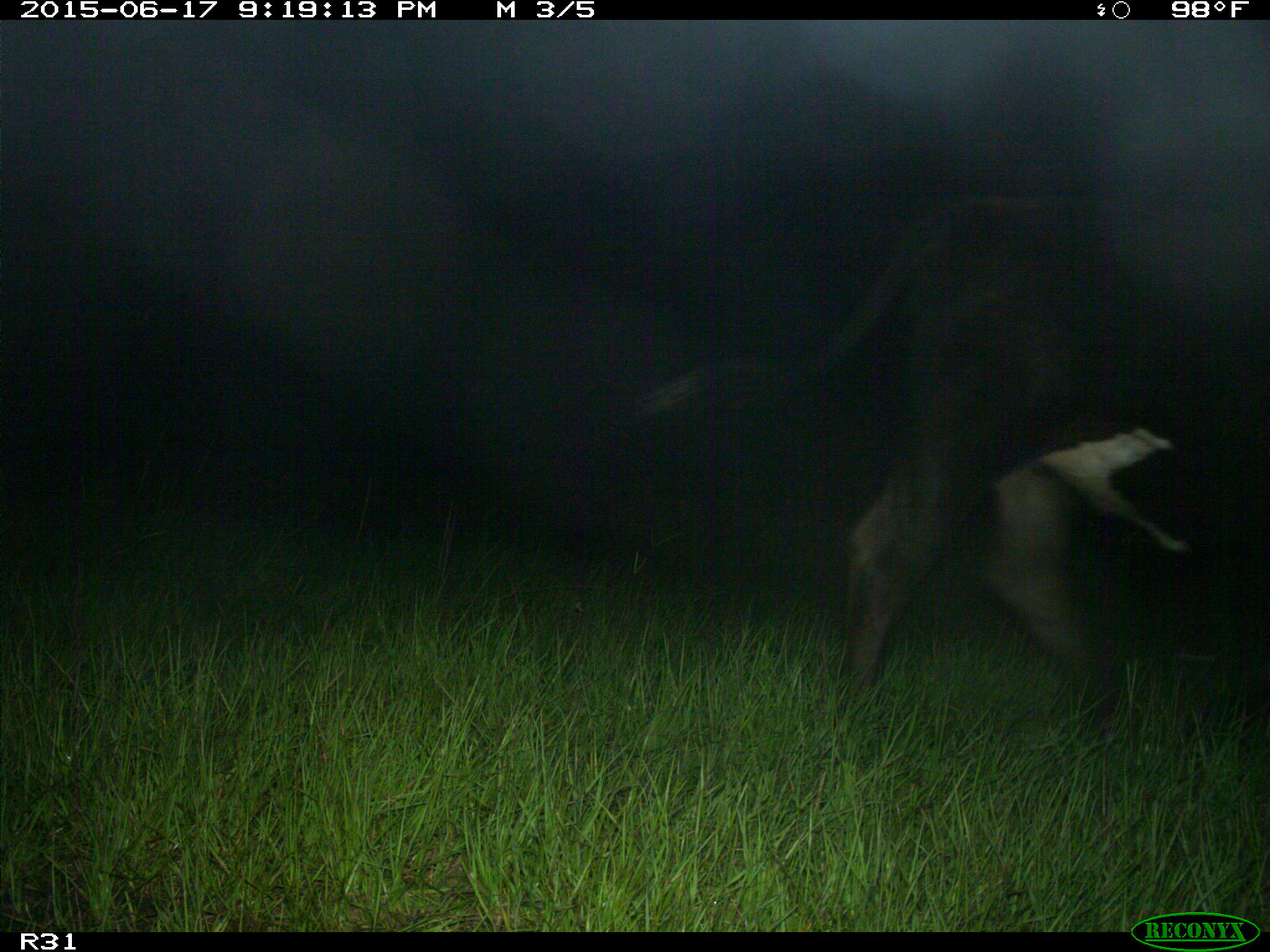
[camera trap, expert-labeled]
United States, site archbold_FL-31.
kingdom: Animalia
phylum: Chordata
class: Mammalia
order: Artiodactyla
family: Bovidae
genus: Bos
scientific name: Bos taurus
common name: domestic cow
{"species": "Bos taurus (domestic cow)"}